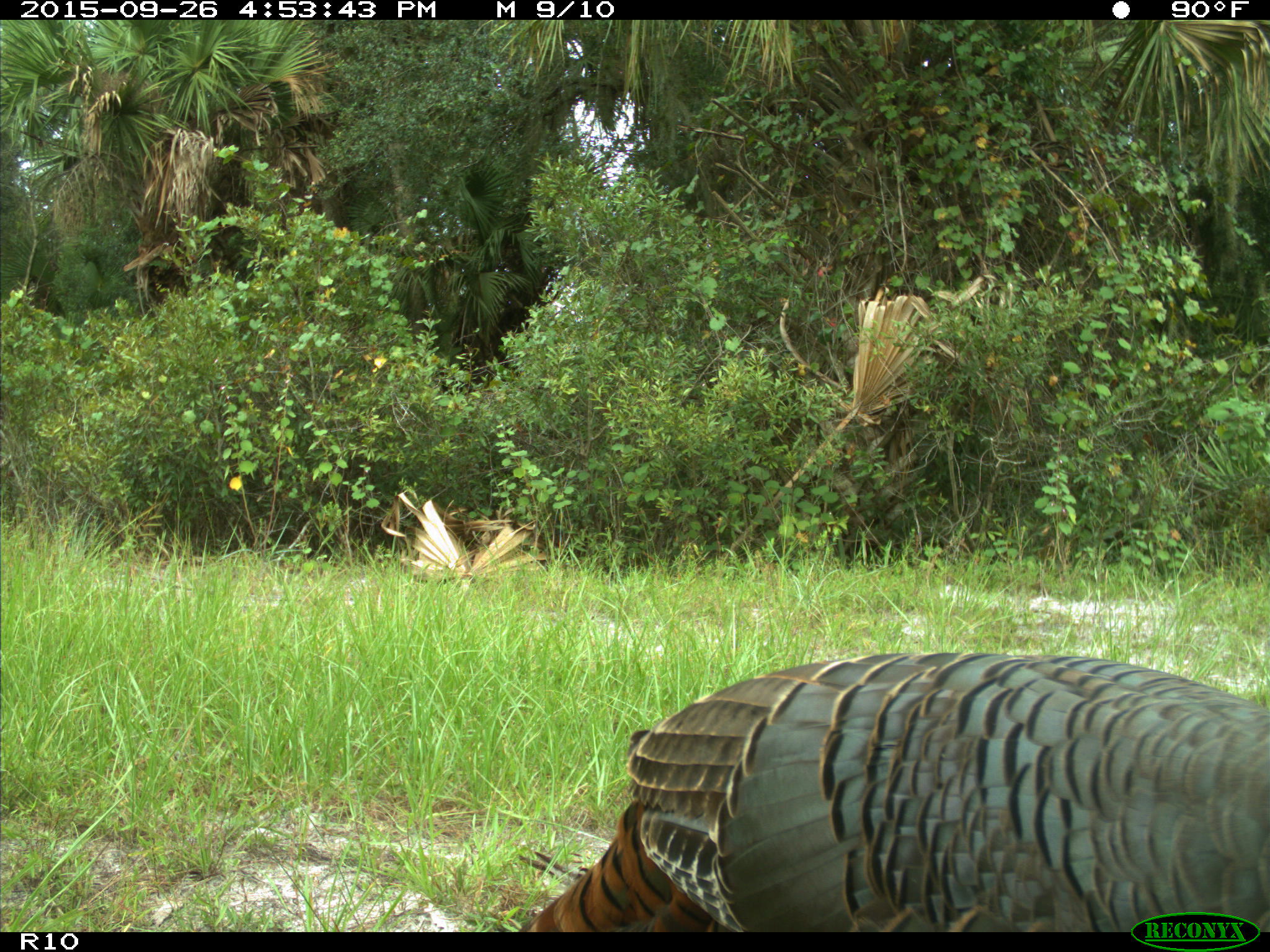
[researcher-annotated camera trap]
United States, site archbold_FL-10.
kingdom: Animalia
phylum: Chordata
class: Aves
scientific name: Aves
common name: birds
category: unidentified bird